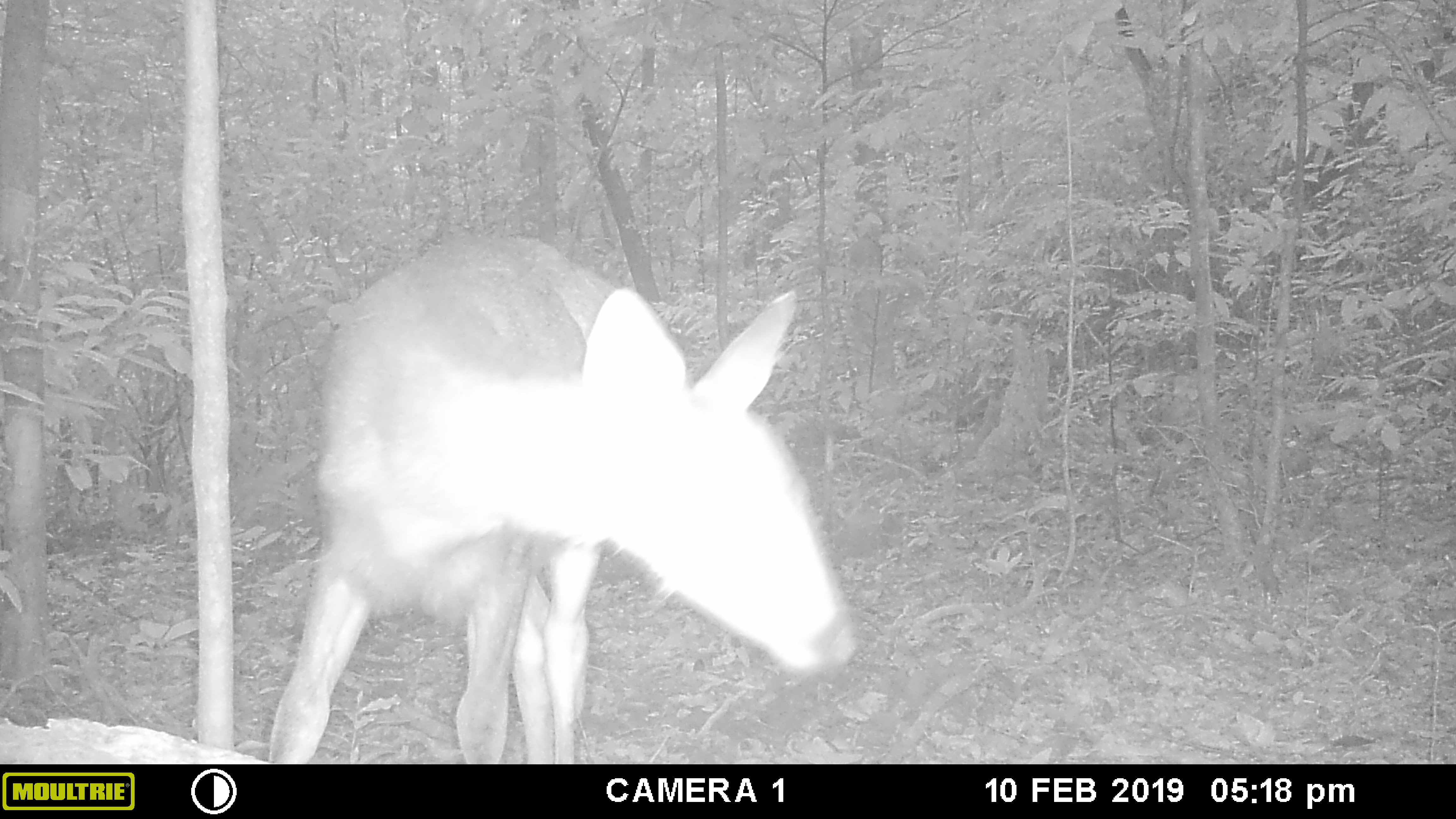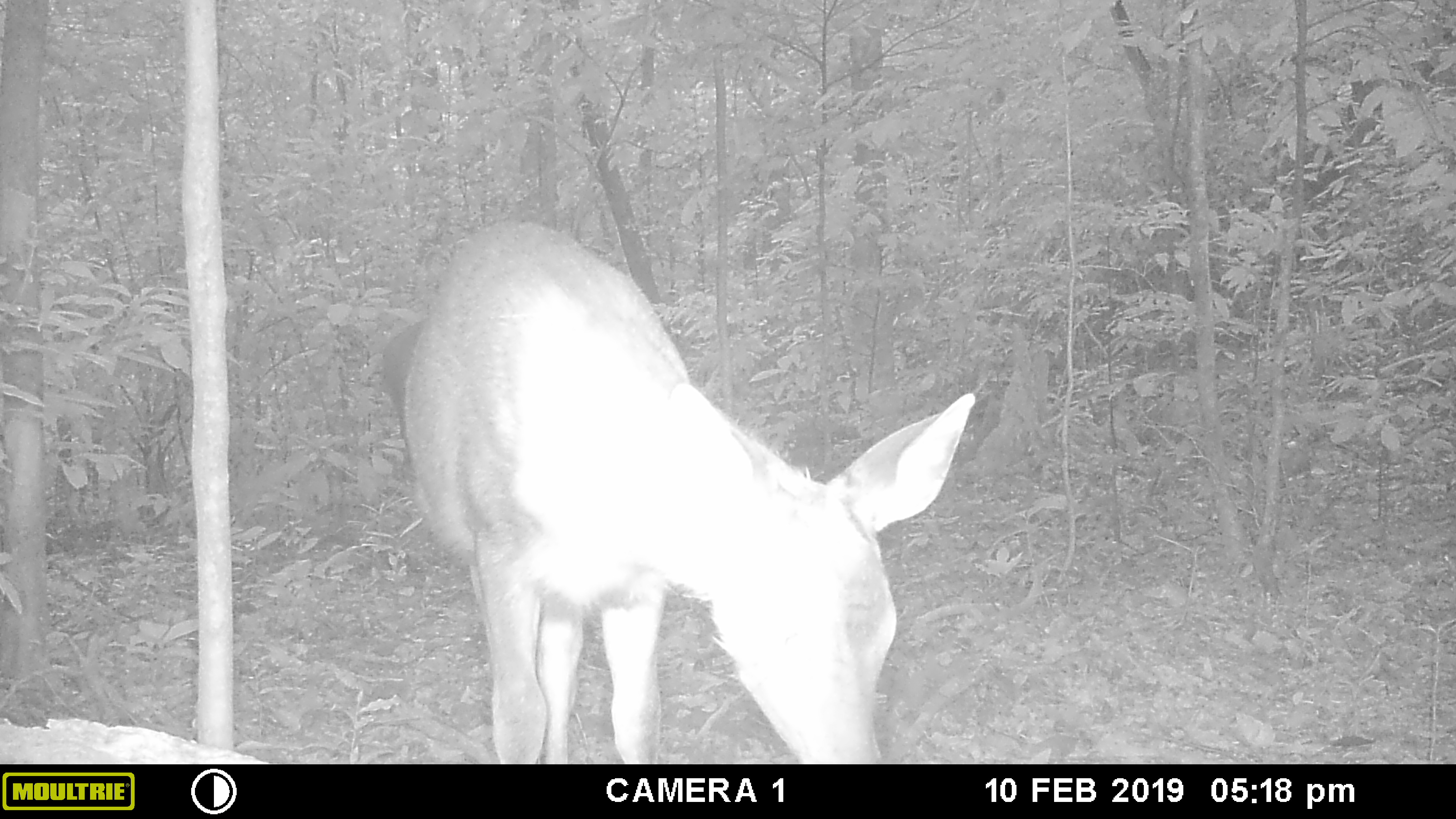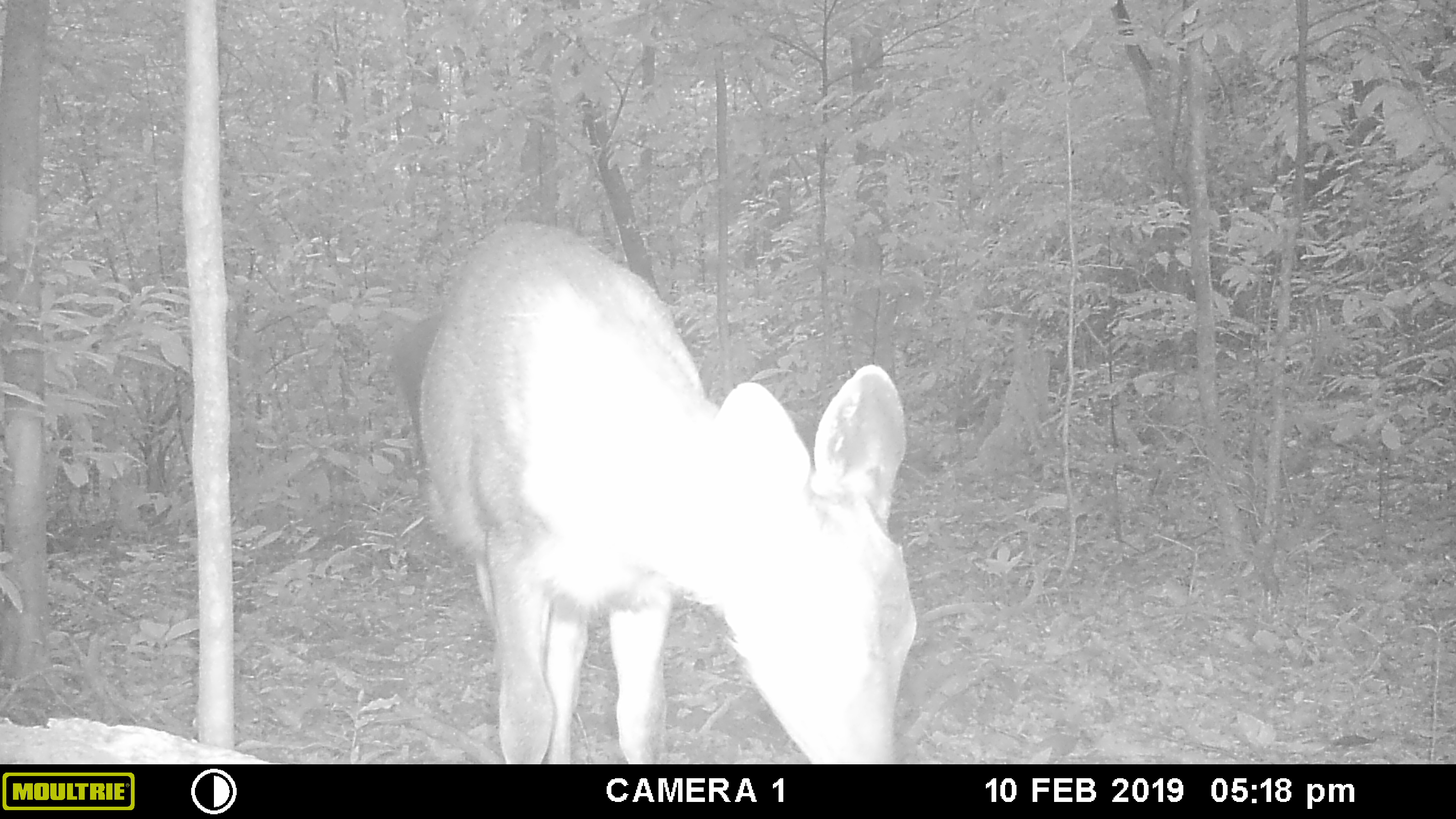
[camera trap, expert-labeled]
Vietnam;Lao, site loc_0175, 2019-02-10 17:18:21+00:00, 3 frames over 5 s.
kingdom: Animalia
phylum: Chordata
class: Mammalia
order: Artiodactyla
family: Cervidae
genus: Rusa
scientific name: Rusa unicolor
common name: sambar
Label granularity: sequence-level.